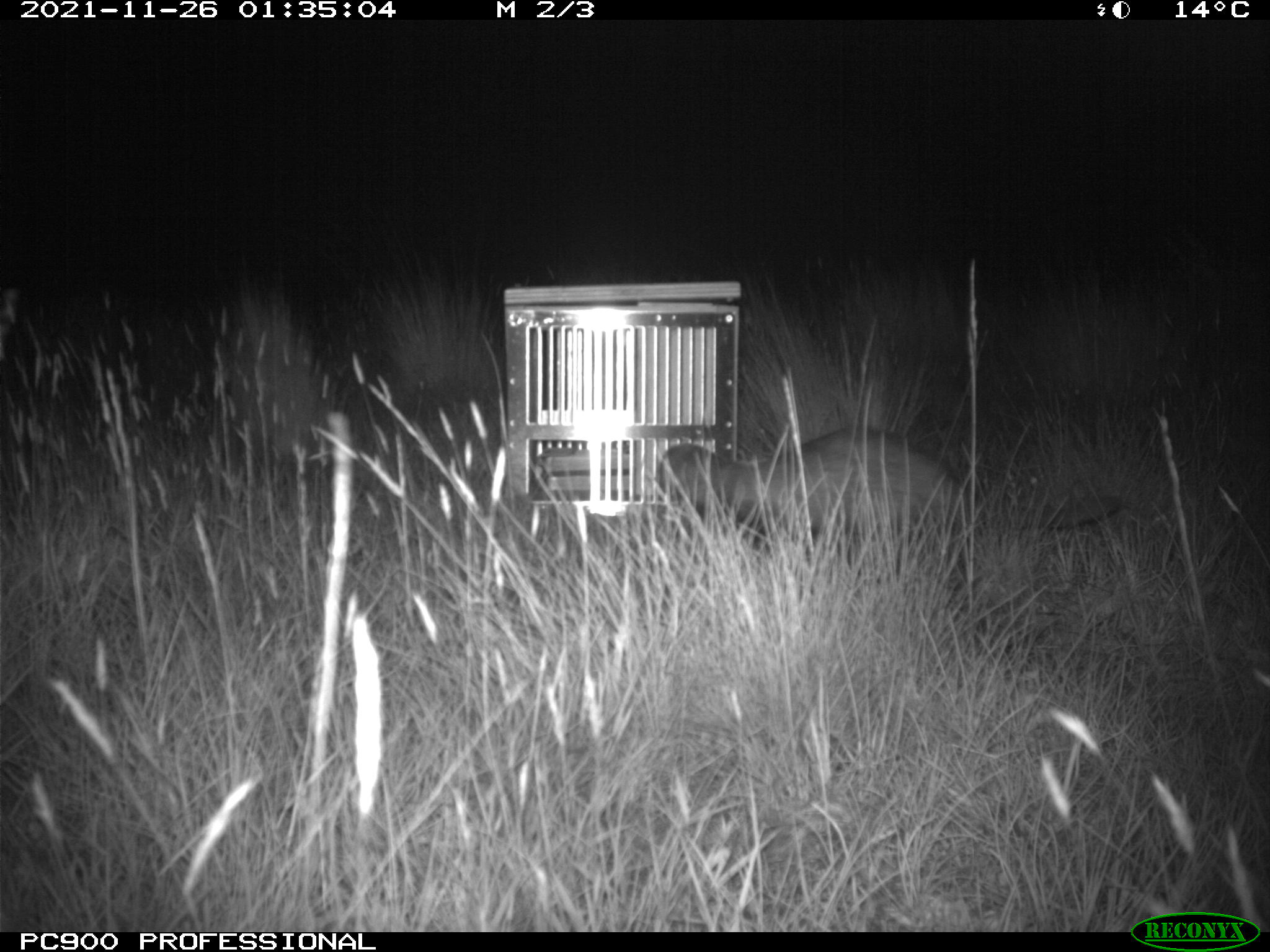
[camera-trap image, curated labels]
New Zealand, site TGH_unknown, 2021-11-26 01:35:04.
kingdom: Animalia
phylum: Chordata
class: Mammalia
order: Carnivora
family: Mustelidae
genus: Mustela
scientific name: Mustela furo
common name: ferret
Ferret (Mustela furo).